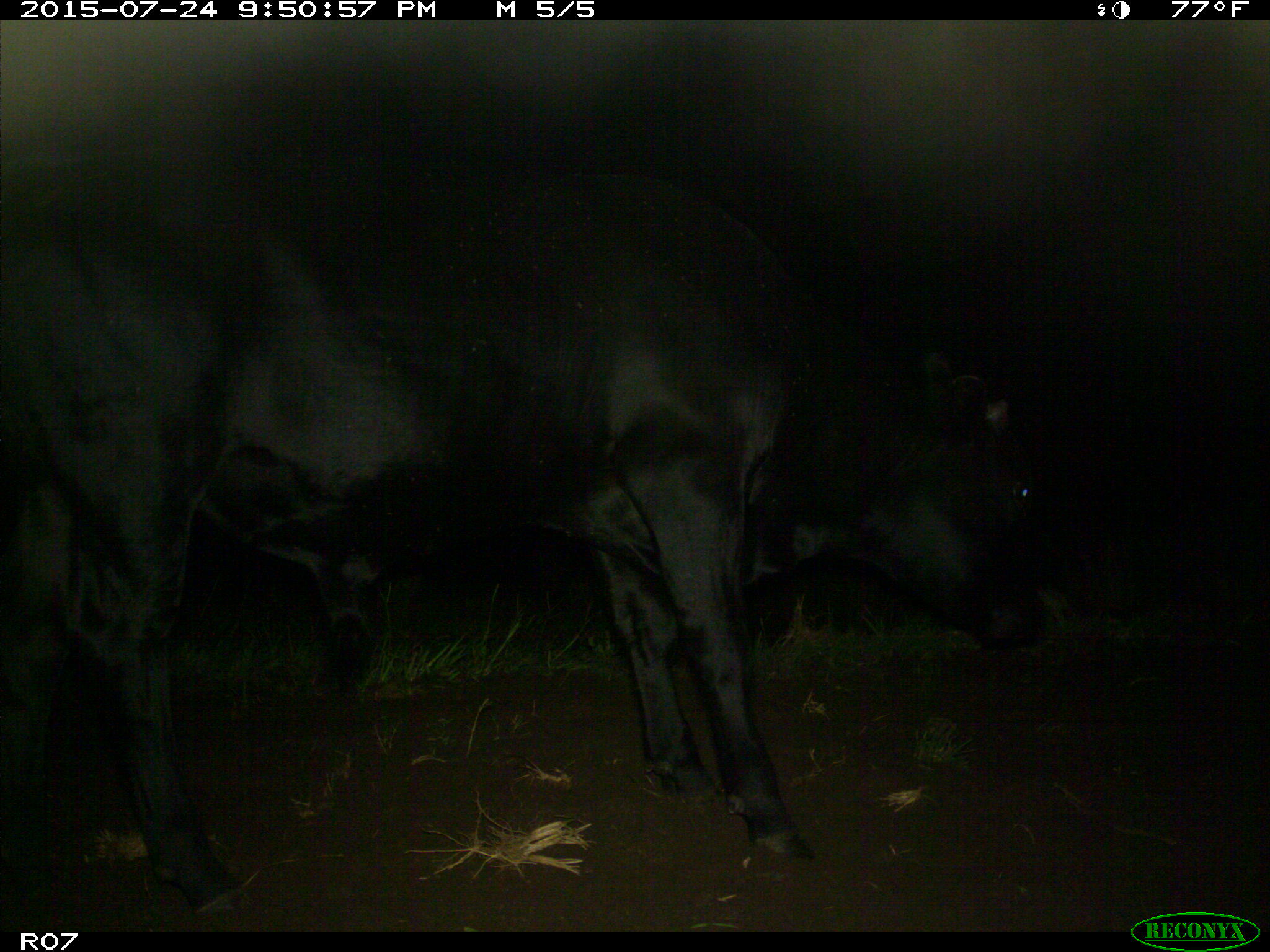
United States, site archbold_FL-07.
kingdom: Animalia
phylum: Chordata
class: Mammalia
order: Artiodactyla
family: Bovidae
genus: Bos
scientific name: Bos taurus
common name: domestic cow